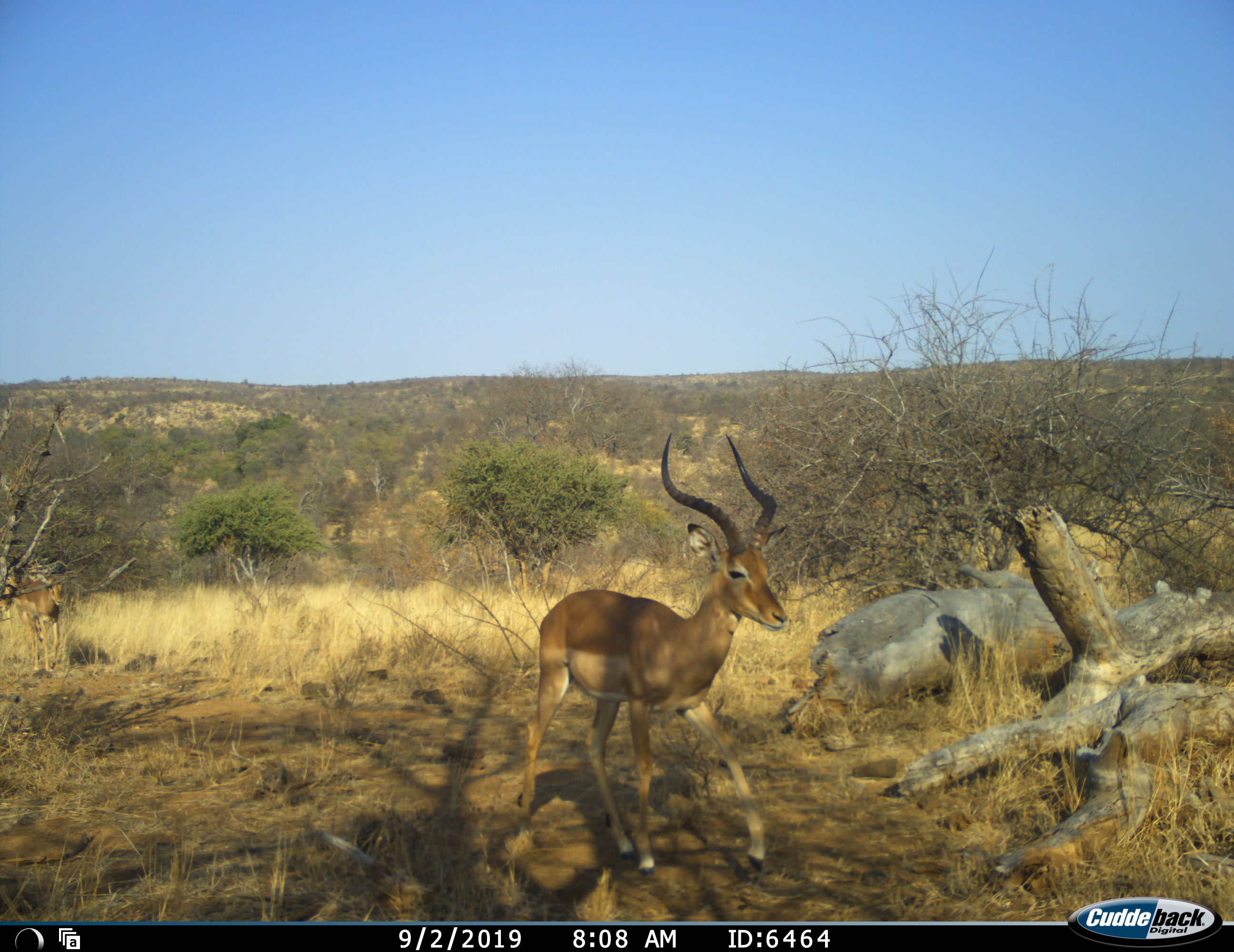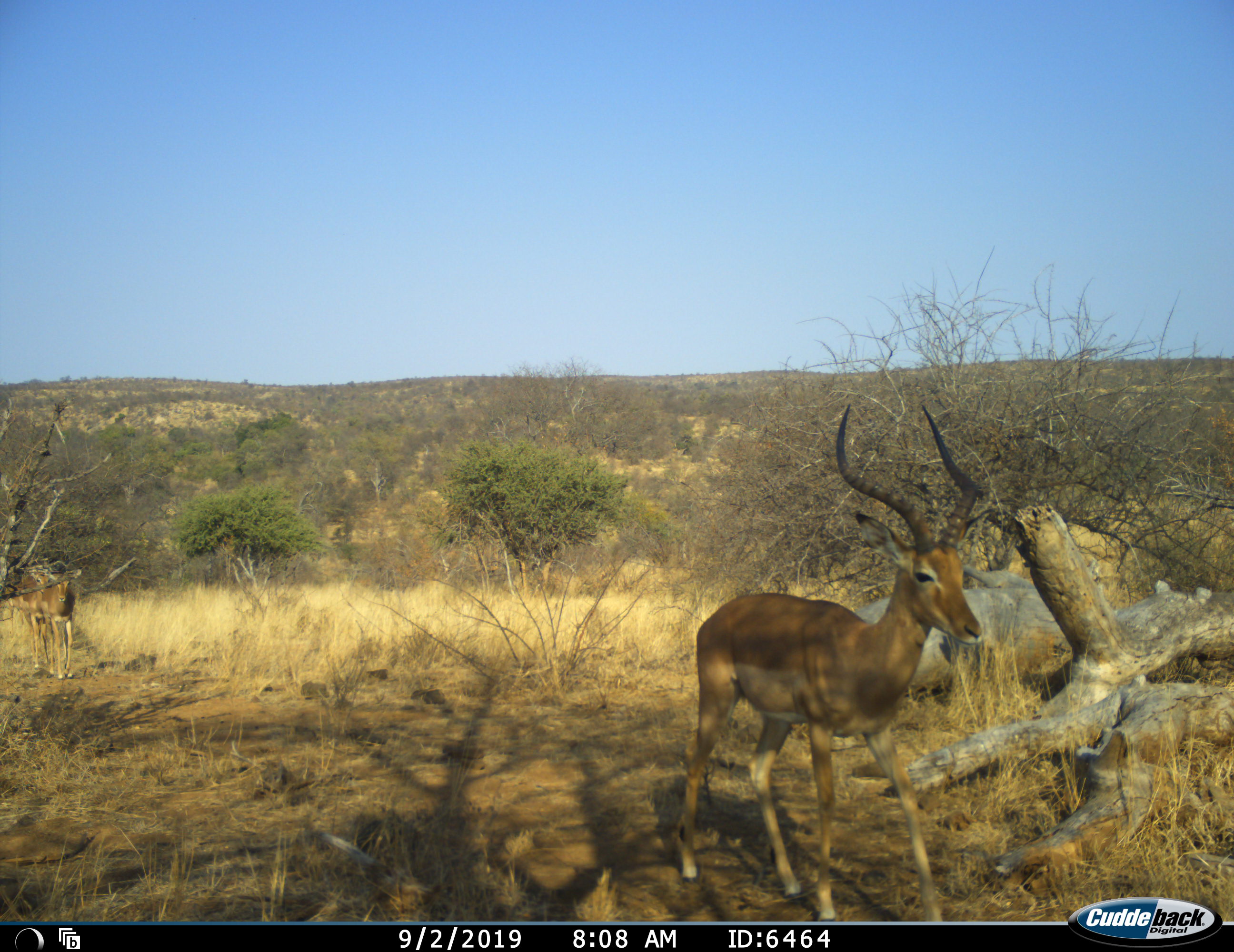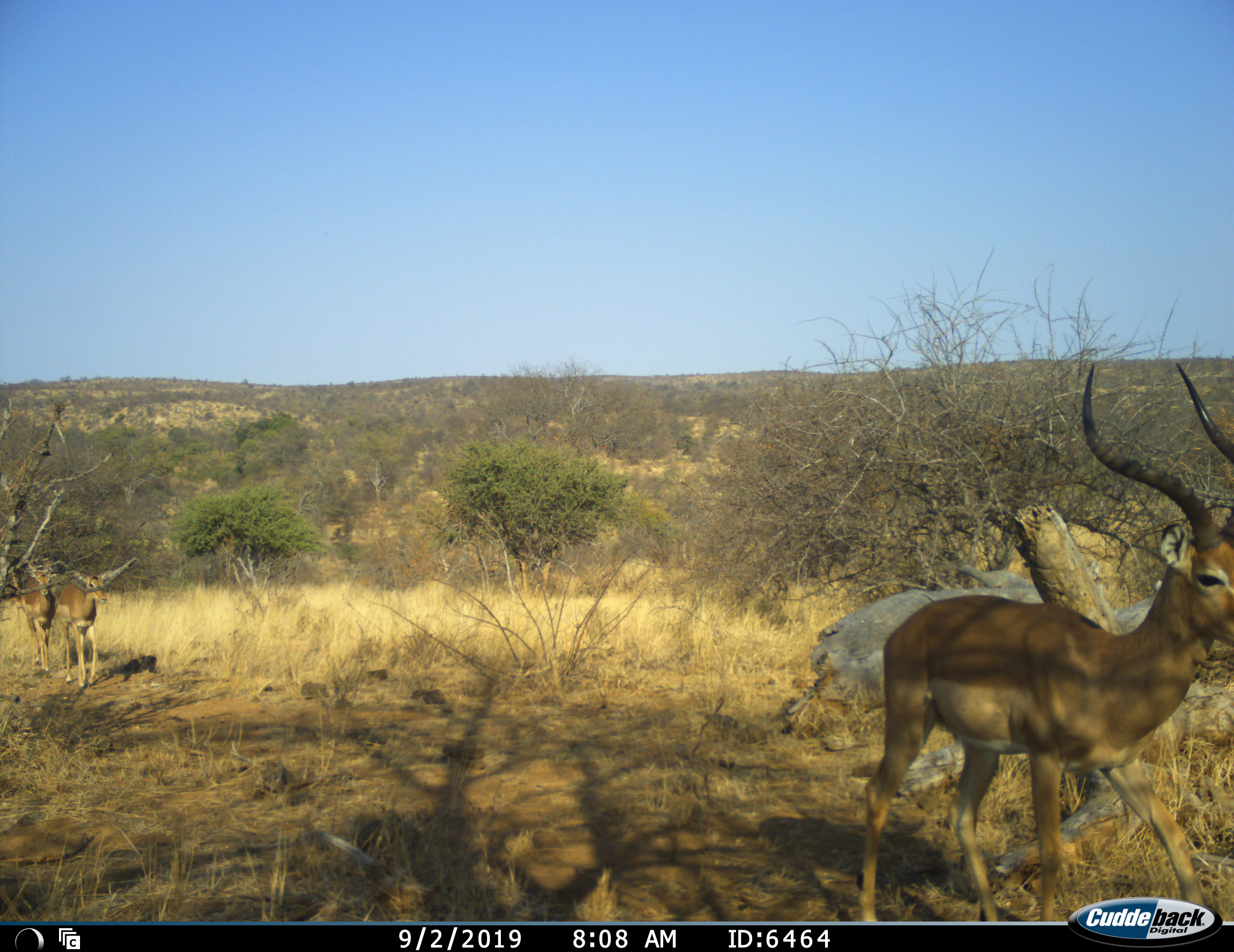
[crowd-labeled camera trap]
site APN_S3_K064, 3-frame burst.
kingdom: Animalia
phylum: Chordata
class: Mammalia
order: Artiodactyla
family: Bovidae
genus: Aepyceros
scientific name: Aepyceros melampus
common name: impala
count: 3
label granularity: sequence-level